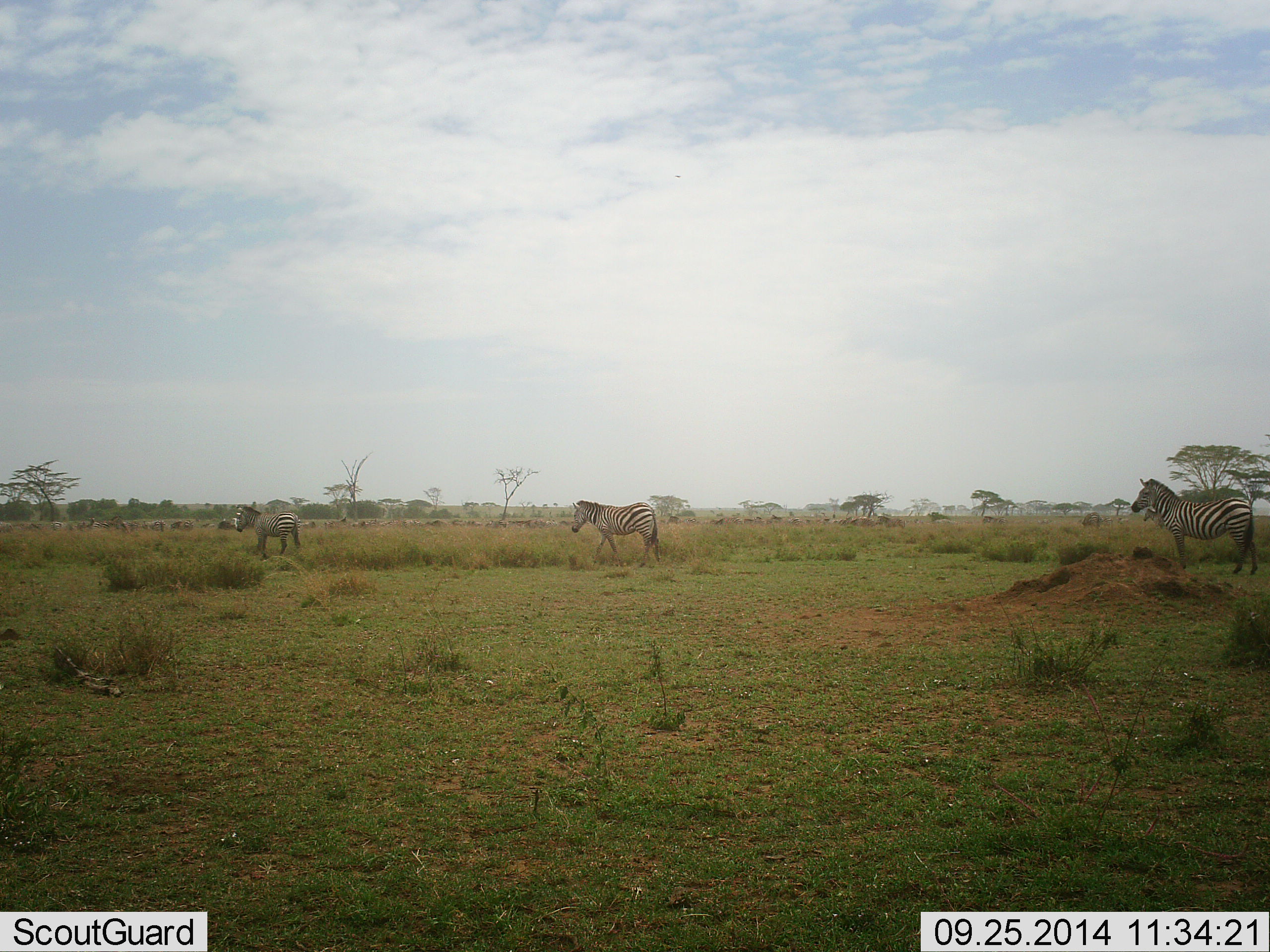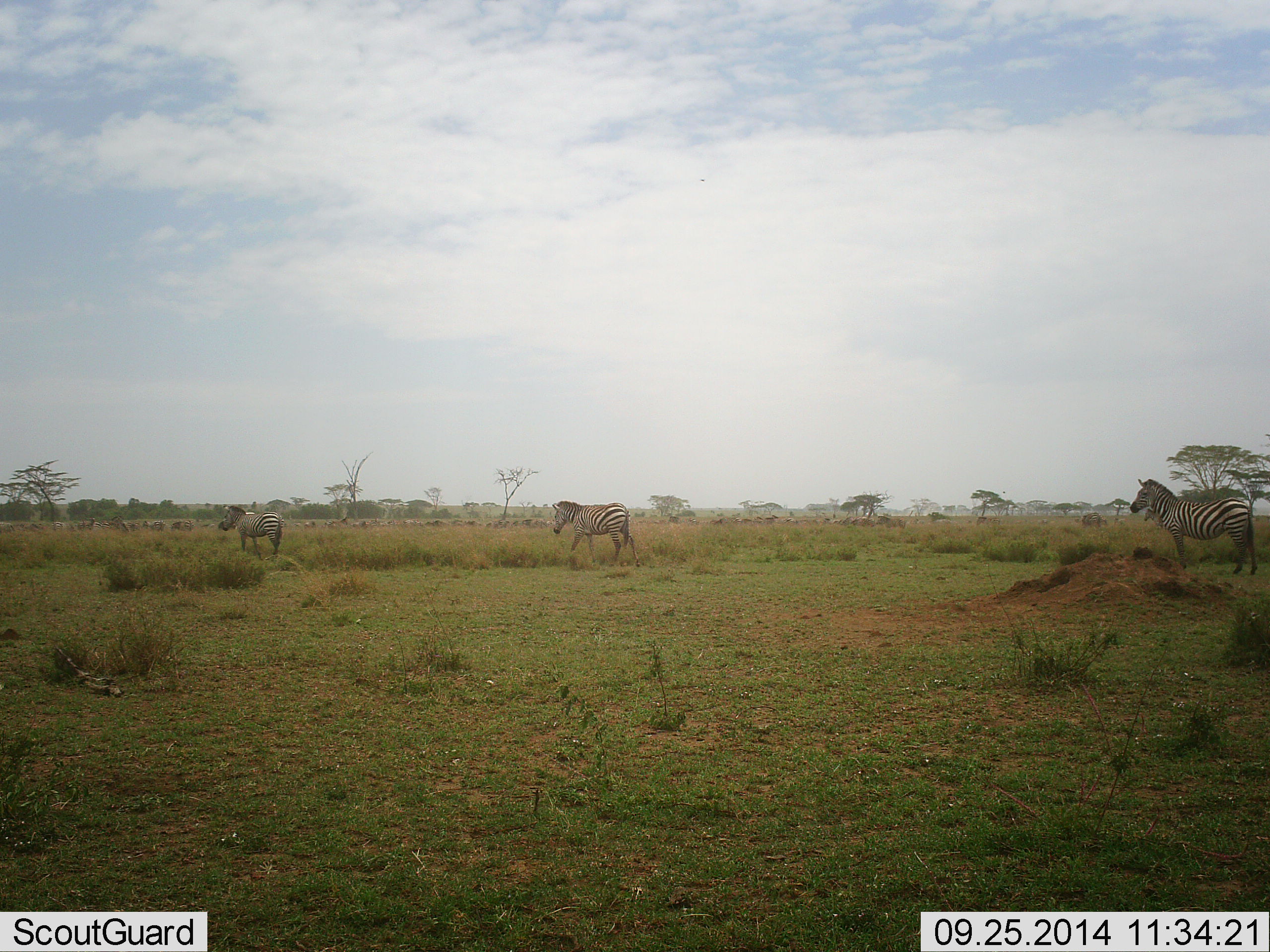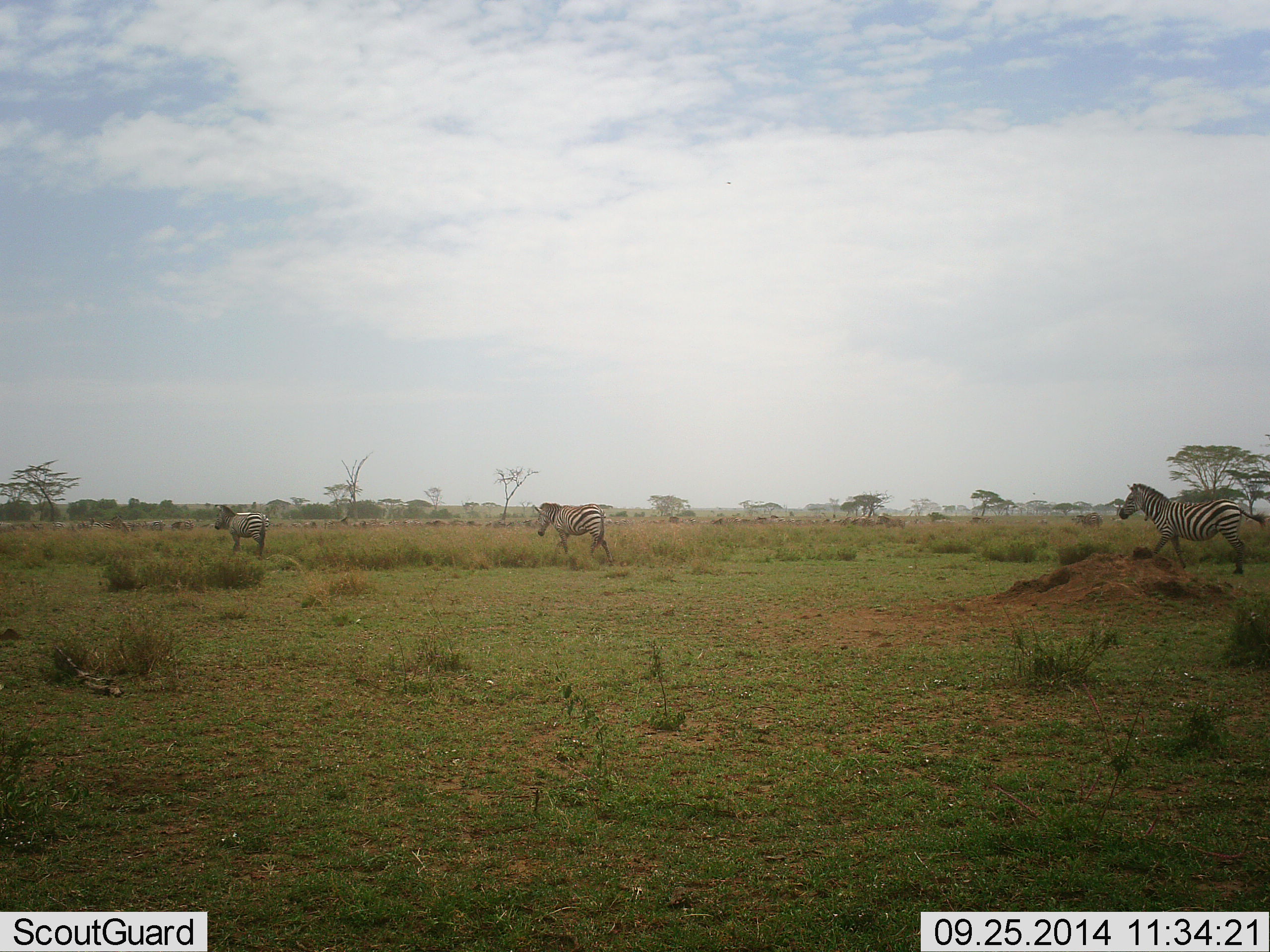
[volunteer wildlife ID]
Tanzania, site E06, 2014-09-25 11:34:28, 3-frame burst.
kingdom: Animalia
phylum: Chordata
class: Mammalia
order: Perissodactyla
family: Equidae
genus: Equus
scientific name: Equus quagga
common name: plains zebra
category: zebra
Zebra (plains zebra) (Equus quagga), count 3. Behavior (volunteer vote fractions): standing 45%, resting 0%, moving 100%, interacting 0%. Young present (vote fraction): 0%. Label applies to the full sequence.